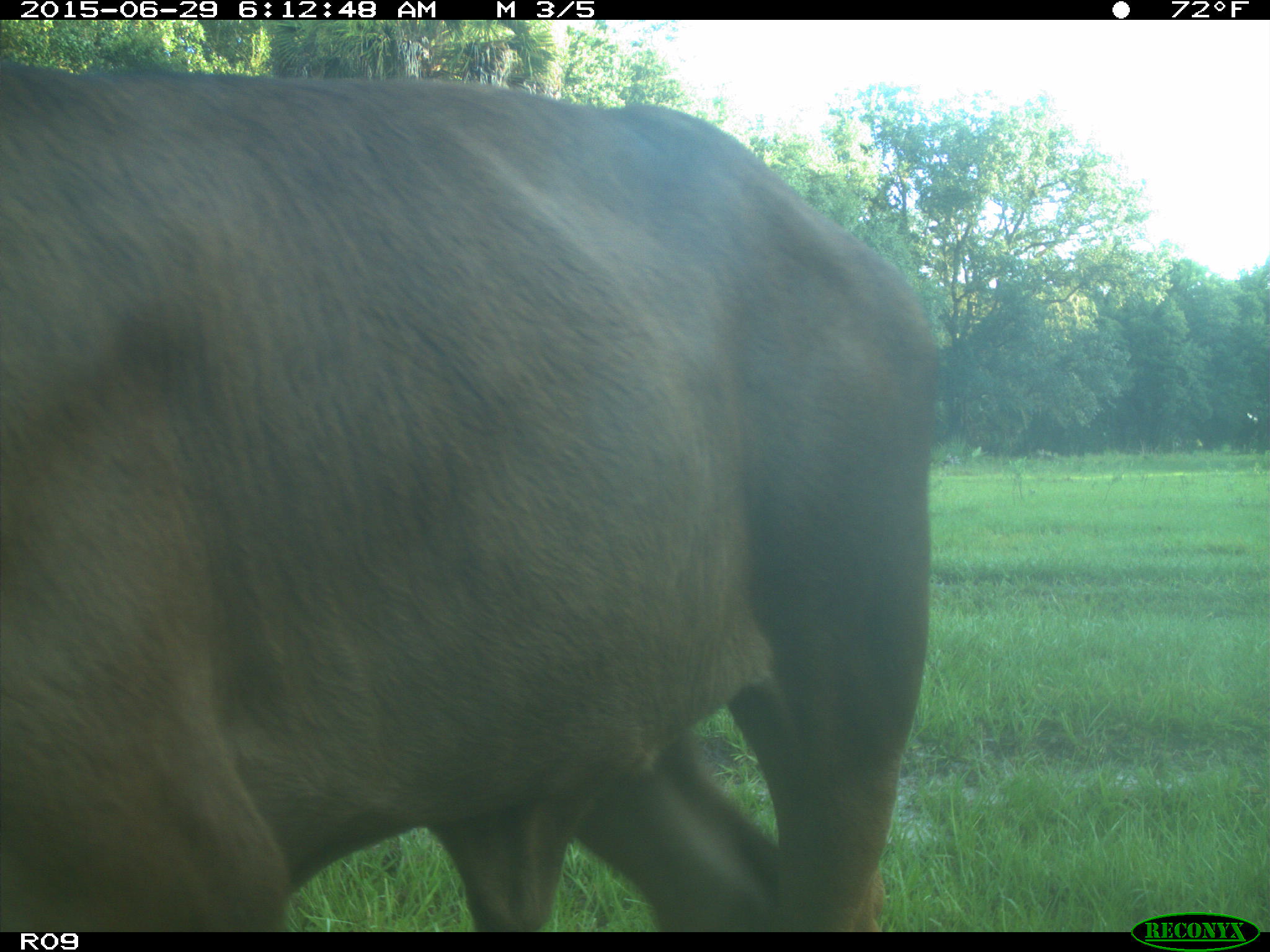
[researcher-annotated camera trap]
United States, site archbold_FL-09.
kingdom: Animalia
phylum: Chordata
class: Mammalia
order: Artiodactyla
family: Bovidae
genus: Bos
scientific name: Bos taurus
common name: domestic cow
Bos taurus (domestic cow).